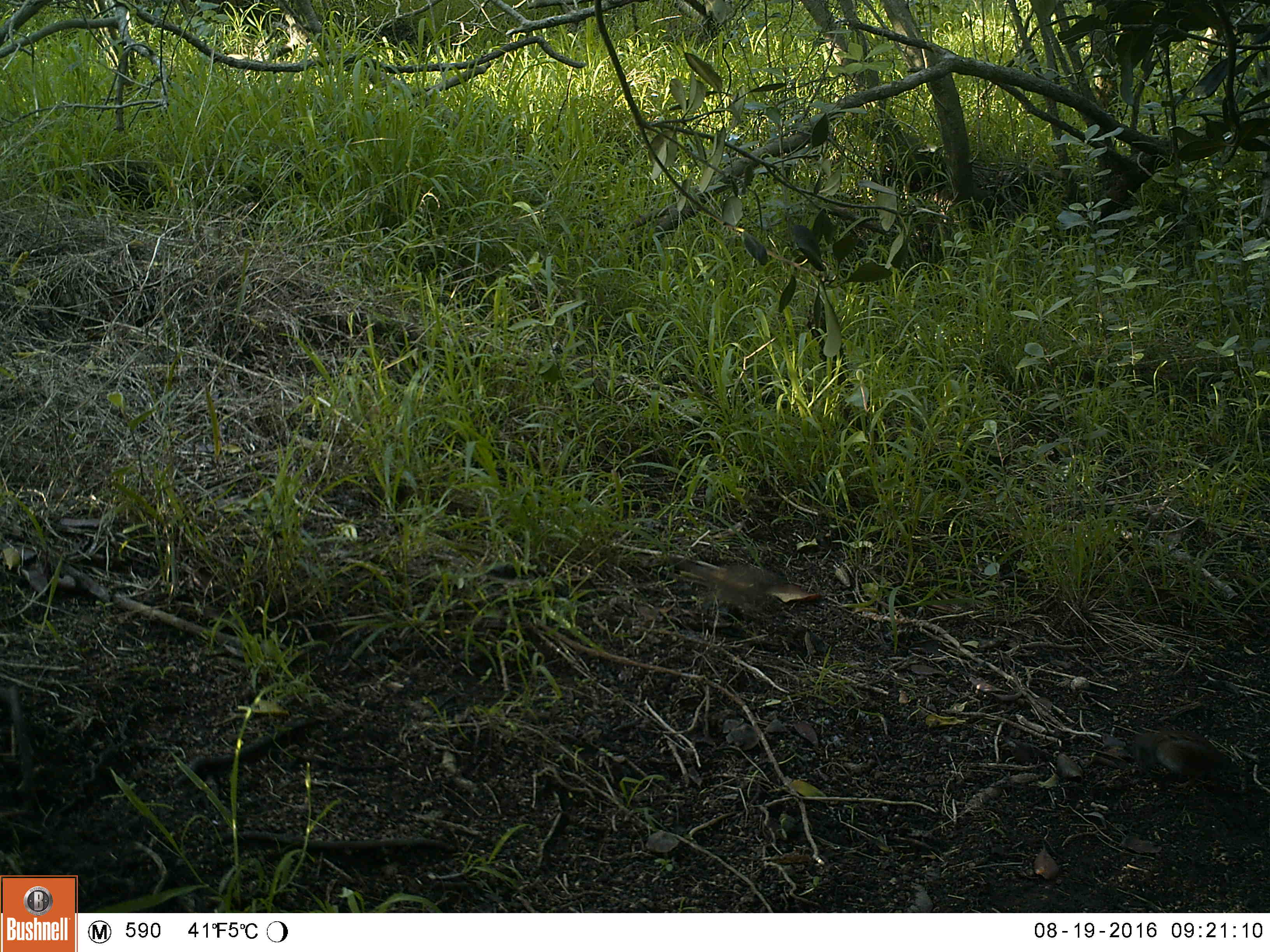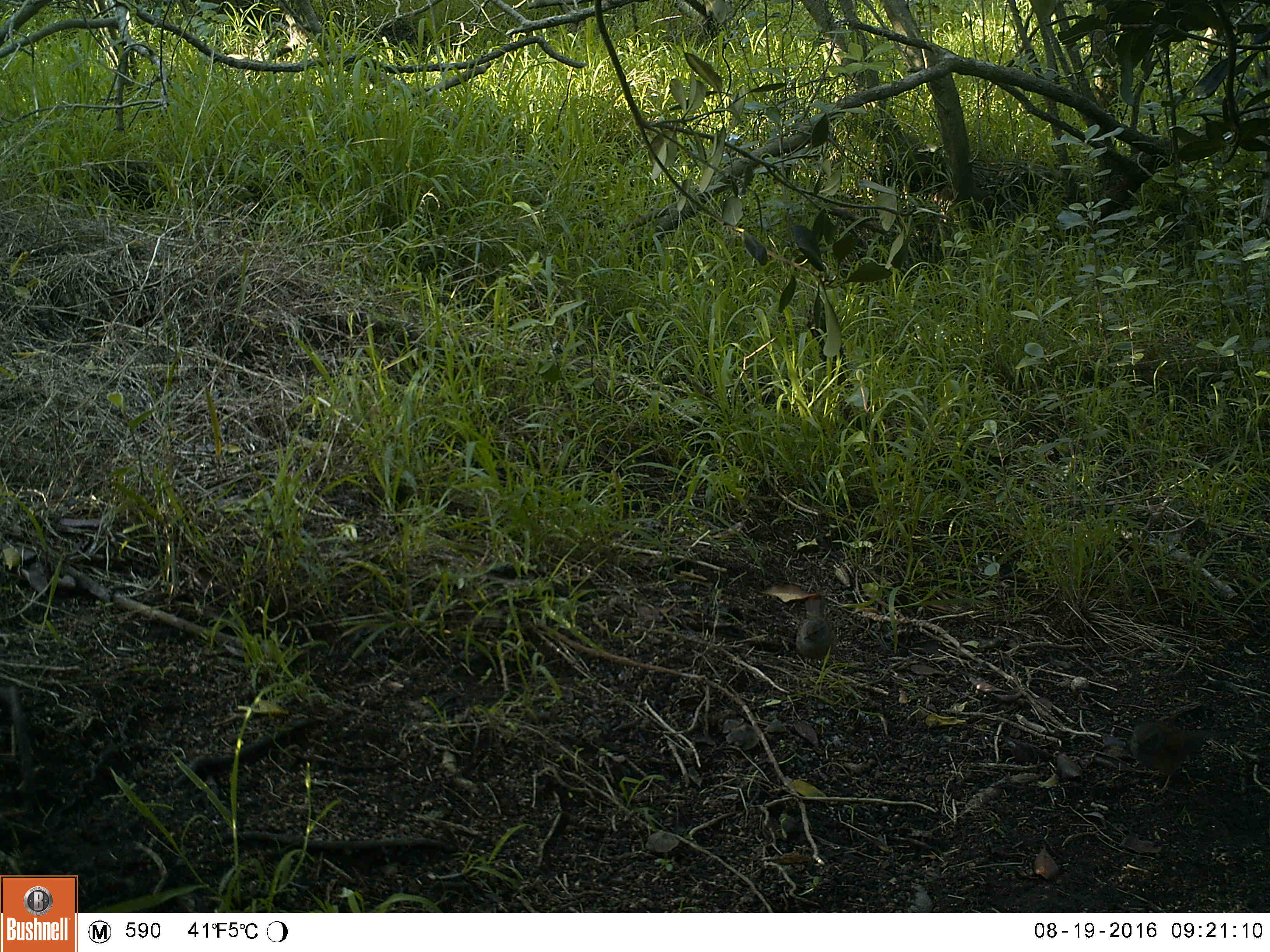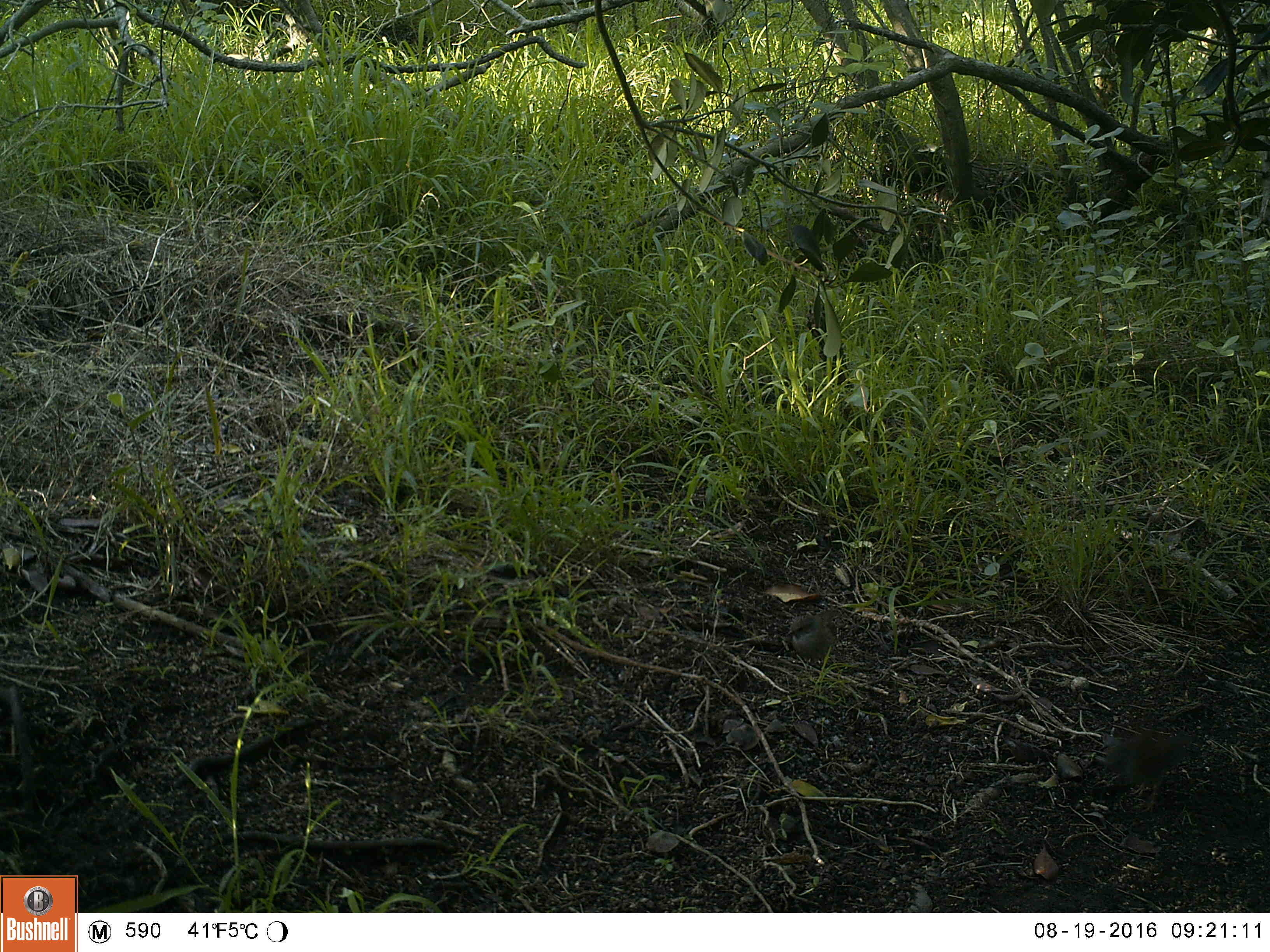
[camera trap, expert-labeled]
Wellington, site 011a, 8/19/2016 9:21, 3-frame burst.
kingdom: Animalia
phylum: Chordata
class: Aves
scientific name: Aves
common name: bird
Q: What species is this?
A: Bird (Aves).